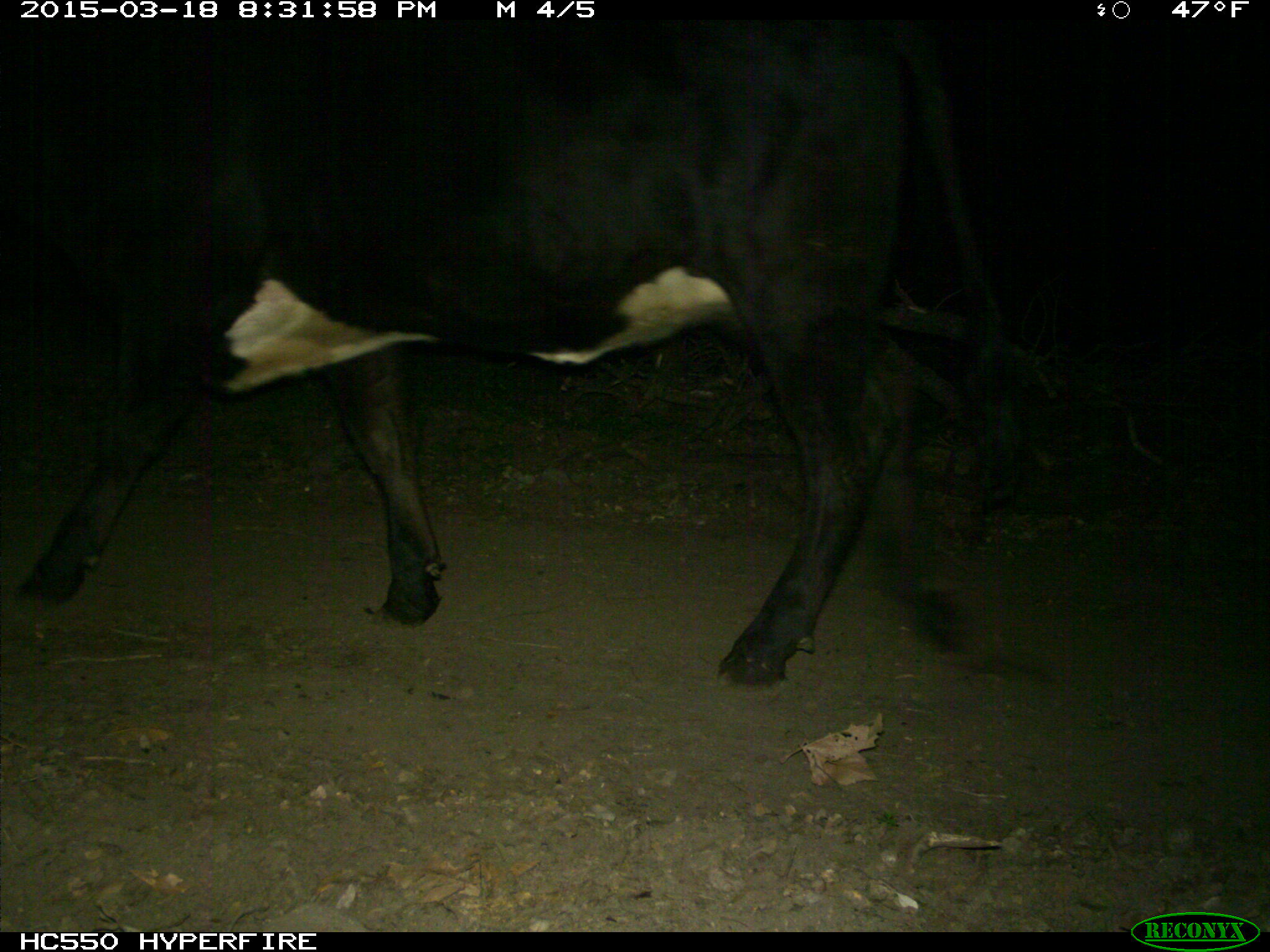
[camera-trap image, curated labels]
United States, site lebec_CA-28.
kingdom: Animalia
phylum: Chordata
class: Mammalia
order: Artiodactyla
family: Bovidae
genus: Bos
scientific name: Bos taurus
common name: domestic cow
Bos taurus (domestic cow).